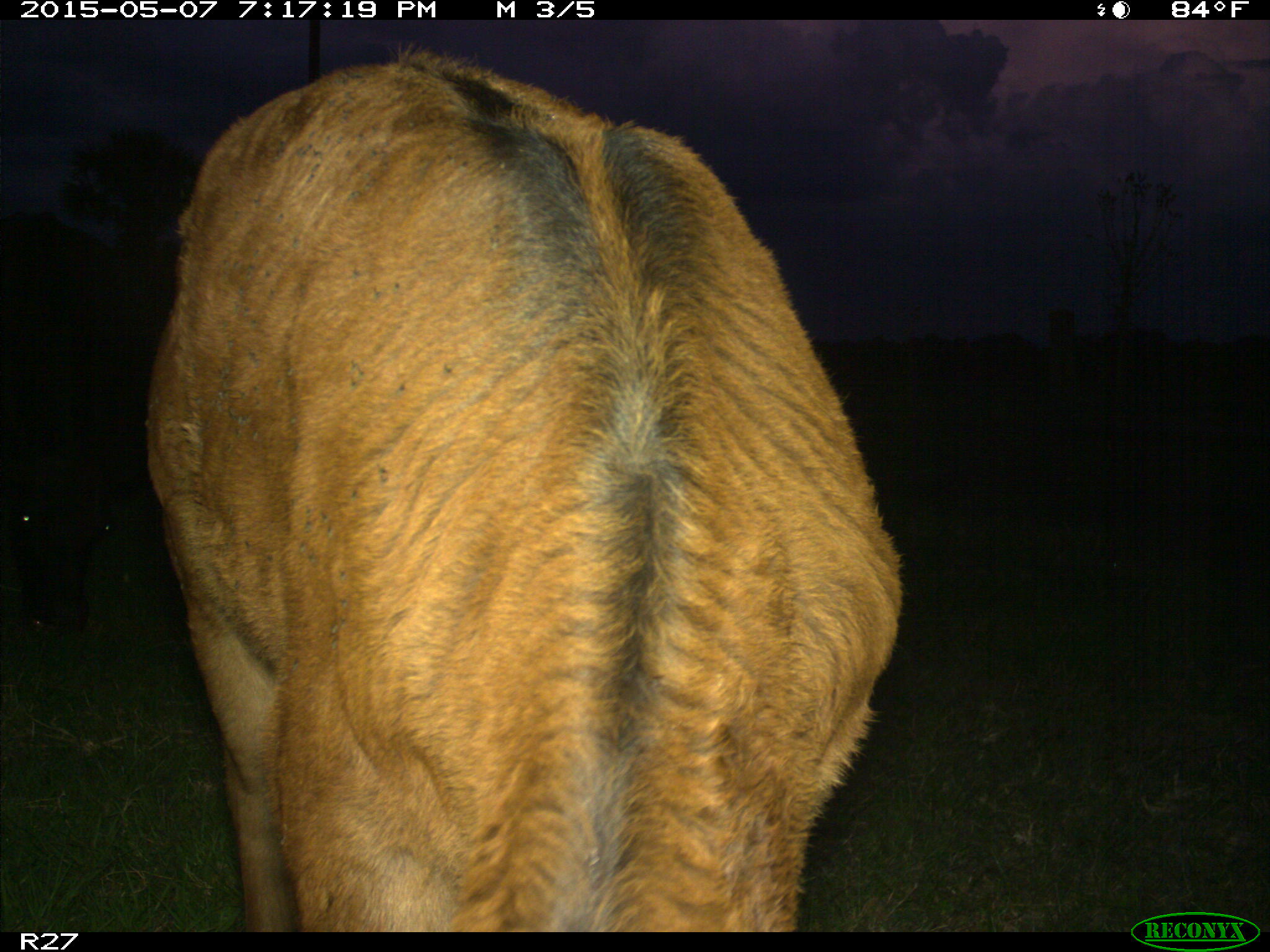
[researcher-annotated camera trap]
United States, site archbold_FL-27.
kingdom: Animalia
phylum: Chordata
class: Mammalia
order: Artiodactyla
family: Bovidae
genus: Bos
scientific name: Bos taurus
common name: domestic cow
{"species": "Bos taurus (domestic cow)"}